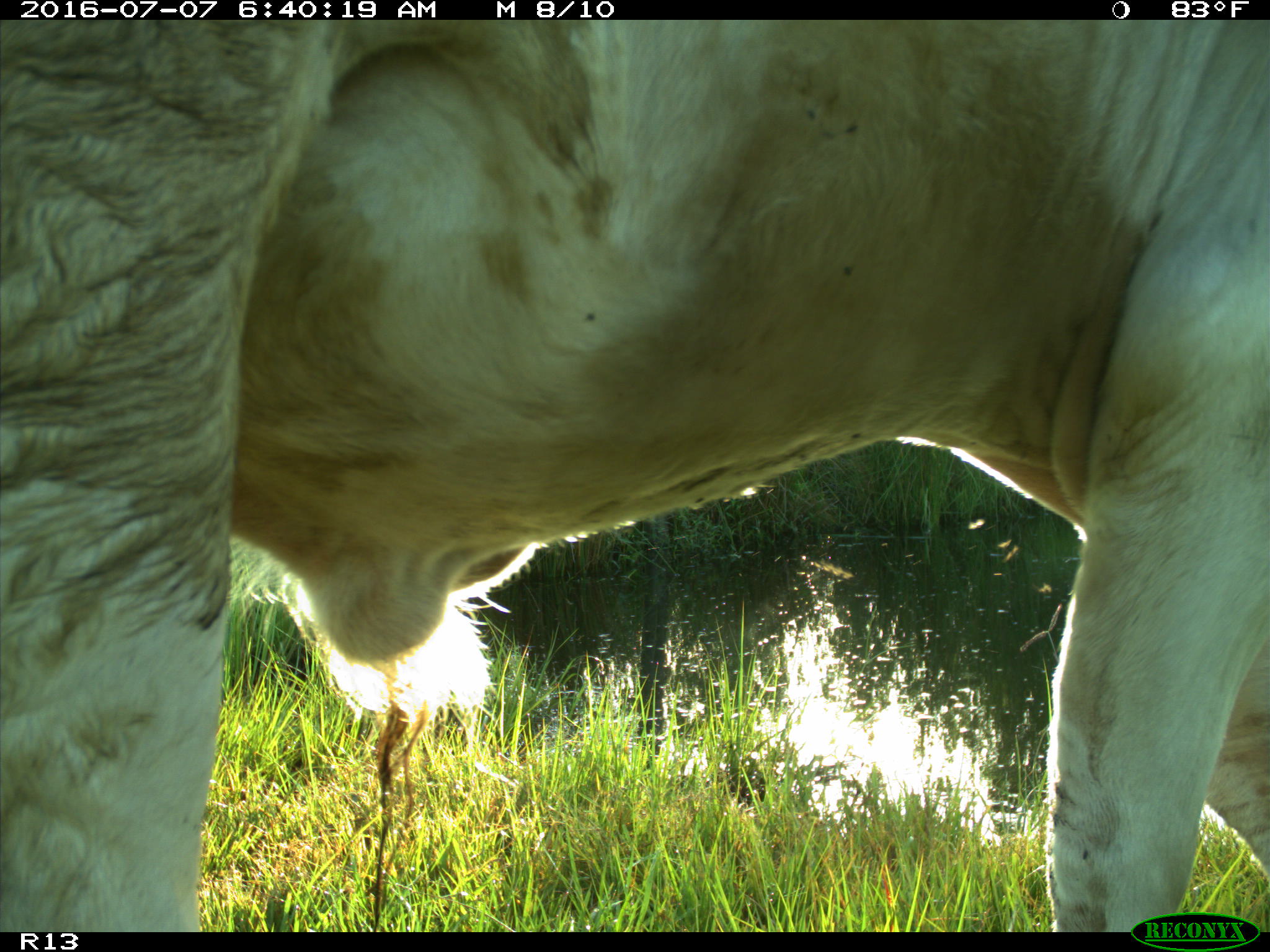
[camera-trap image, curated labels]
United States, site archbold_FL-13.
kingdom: Animalia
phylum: Chordata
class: Mammalia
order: Artiodactyla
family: Bovidae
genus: Bos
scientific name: Bos taurus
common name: domestic cow